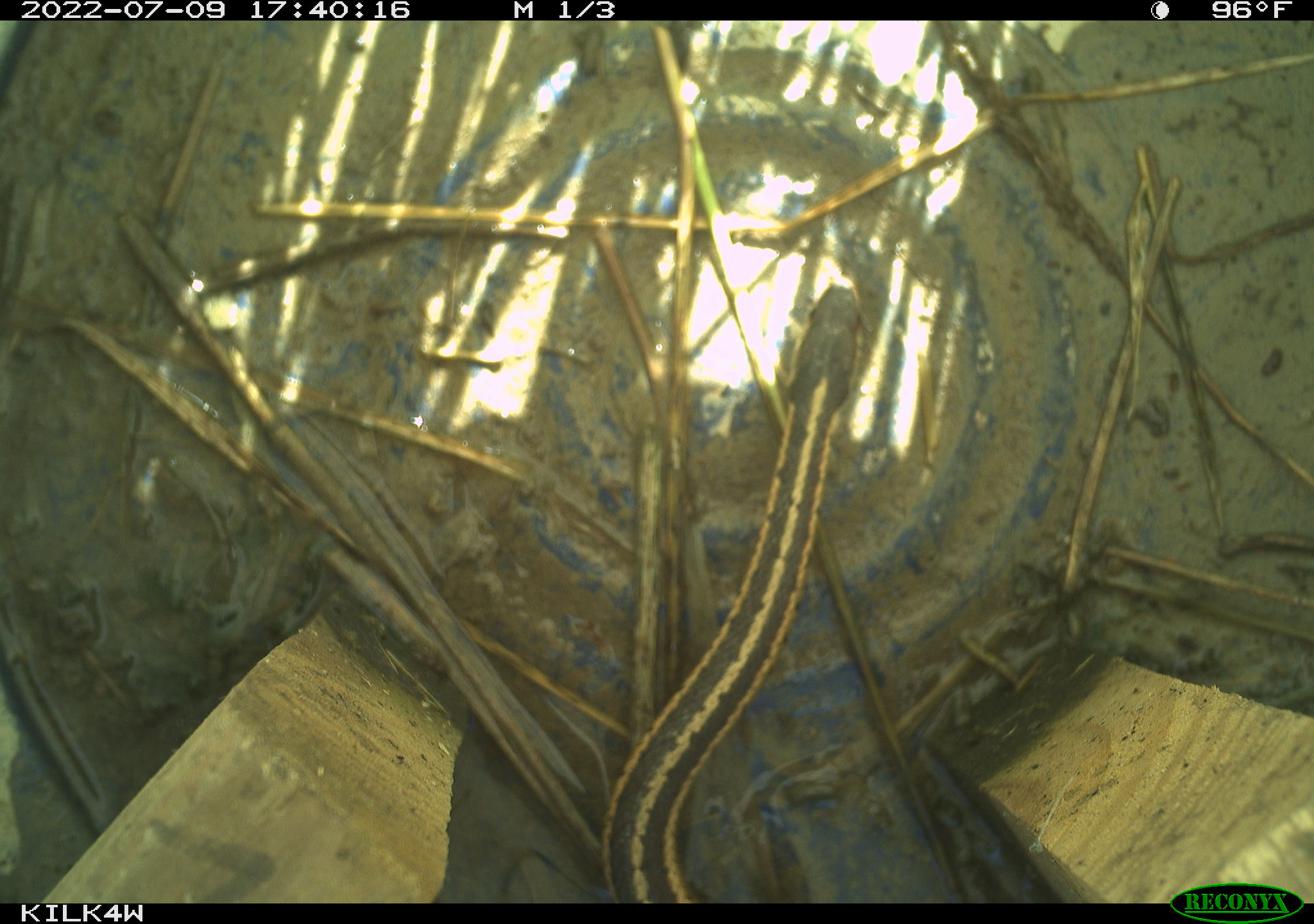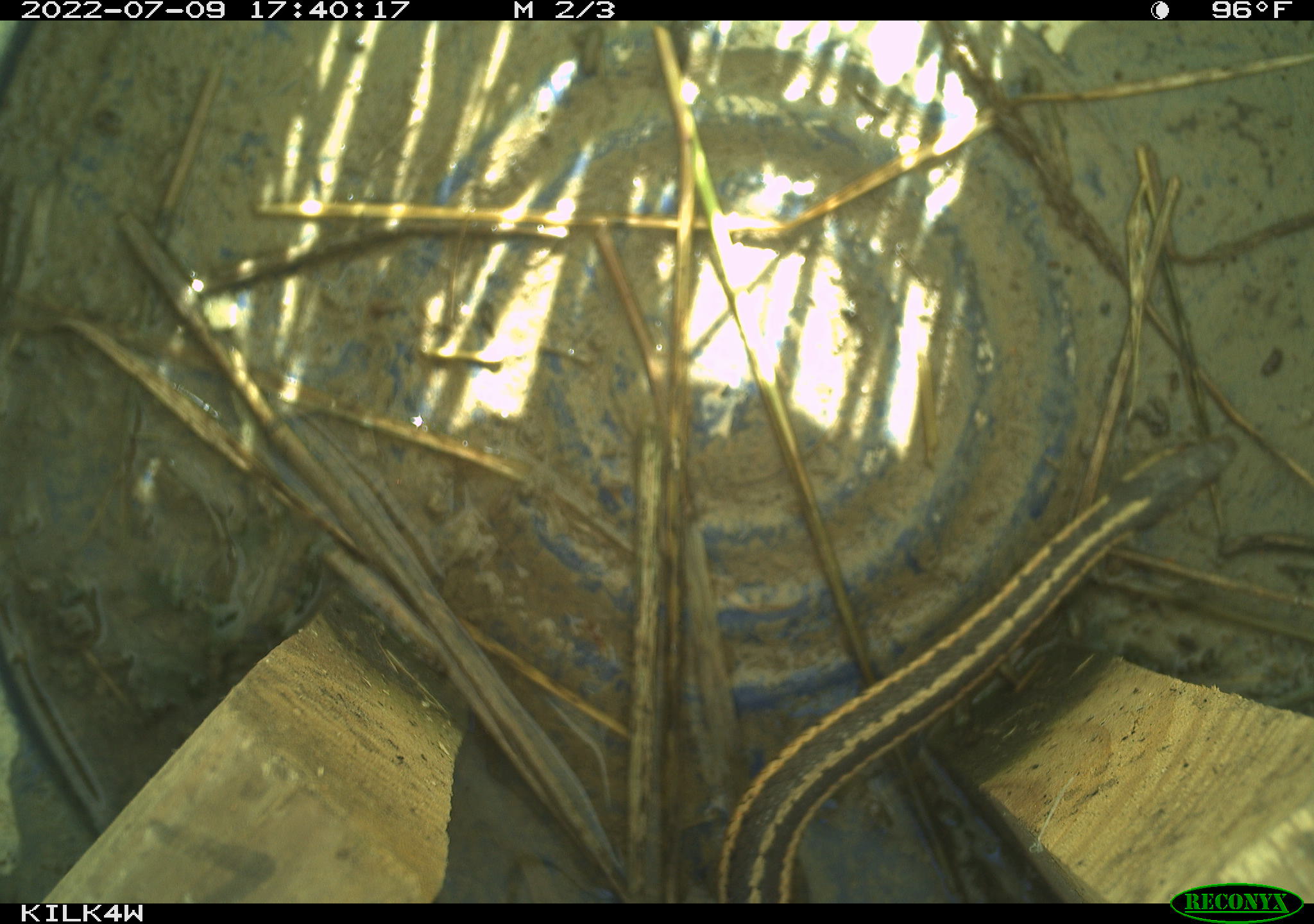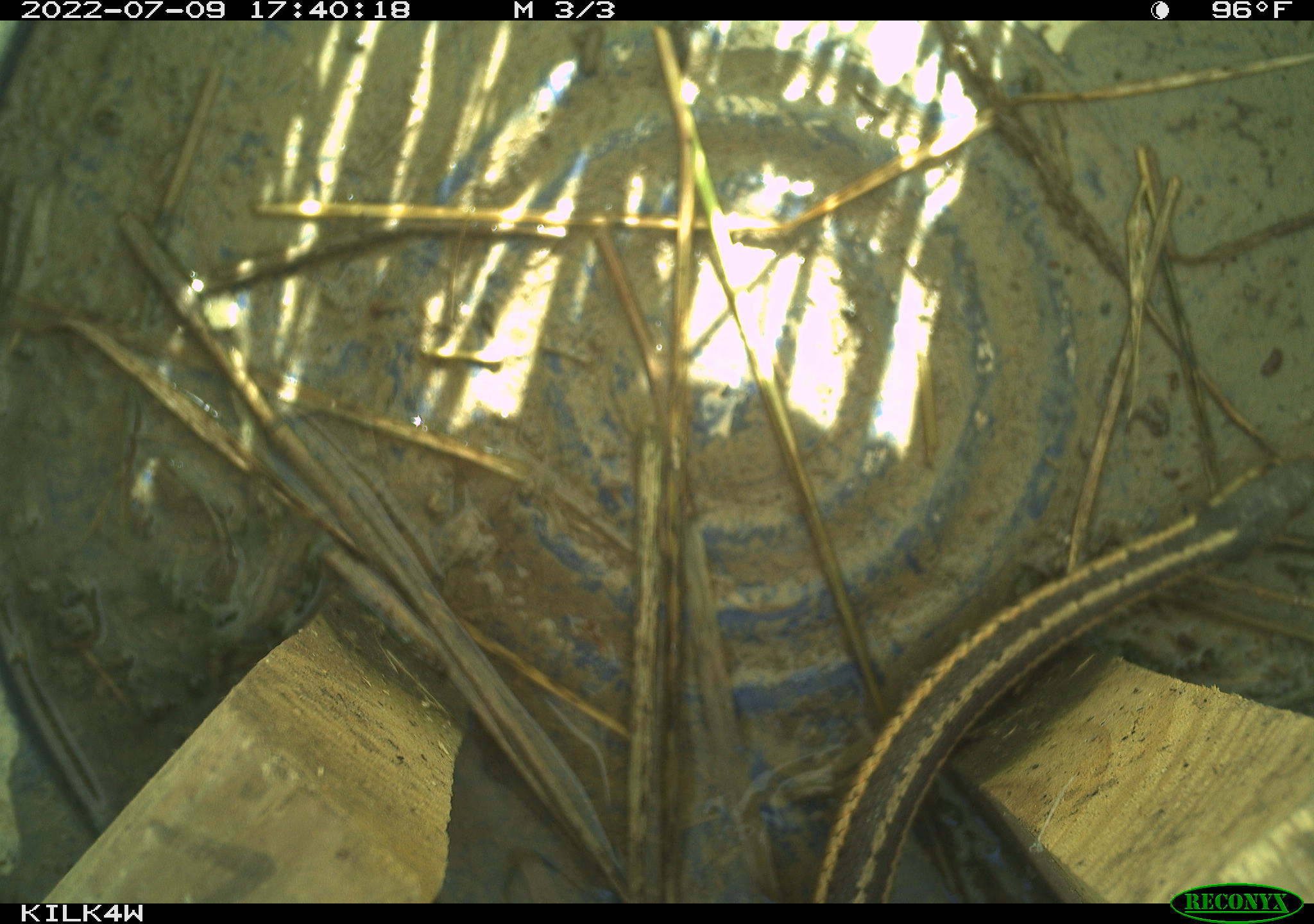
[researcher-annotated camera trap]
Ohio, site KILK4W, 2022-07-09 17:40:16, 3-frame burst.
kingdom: Animalia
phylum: Chordata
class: Reptilia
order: Squamata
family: Colubridae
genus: Thamnophis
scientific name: Thamnophis sirtalis sirtalis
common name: eastern gartersnake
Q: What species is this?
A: Eastern gartersnake (Thamnophis sirtalis sirtalis).